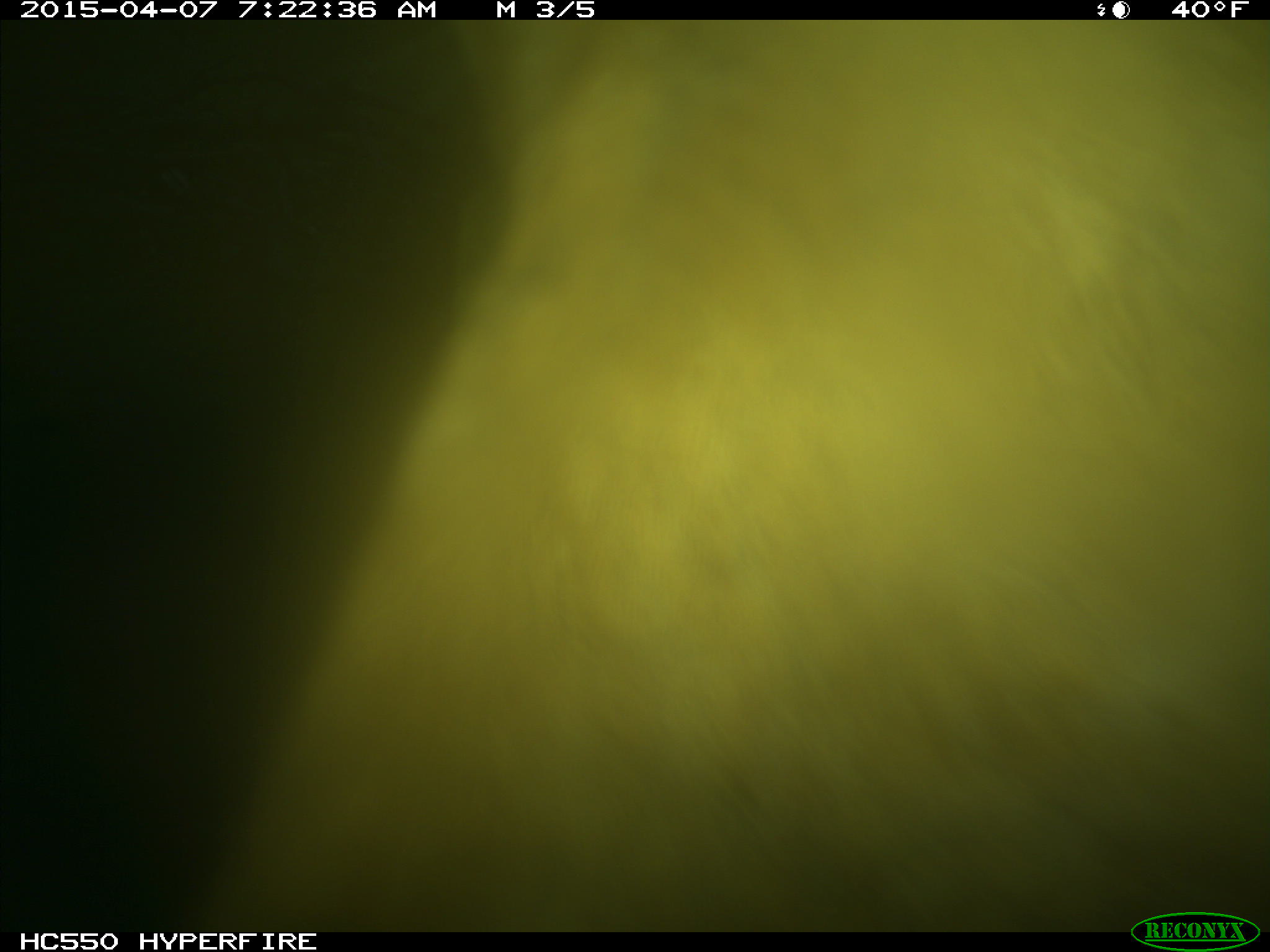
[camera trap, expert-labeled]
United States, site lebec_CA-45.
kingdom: Animalia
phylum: Chordata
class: Mammalia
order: Artiodactyla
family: Bovidae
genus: Bos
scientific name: Bos taurus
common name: domestic cow